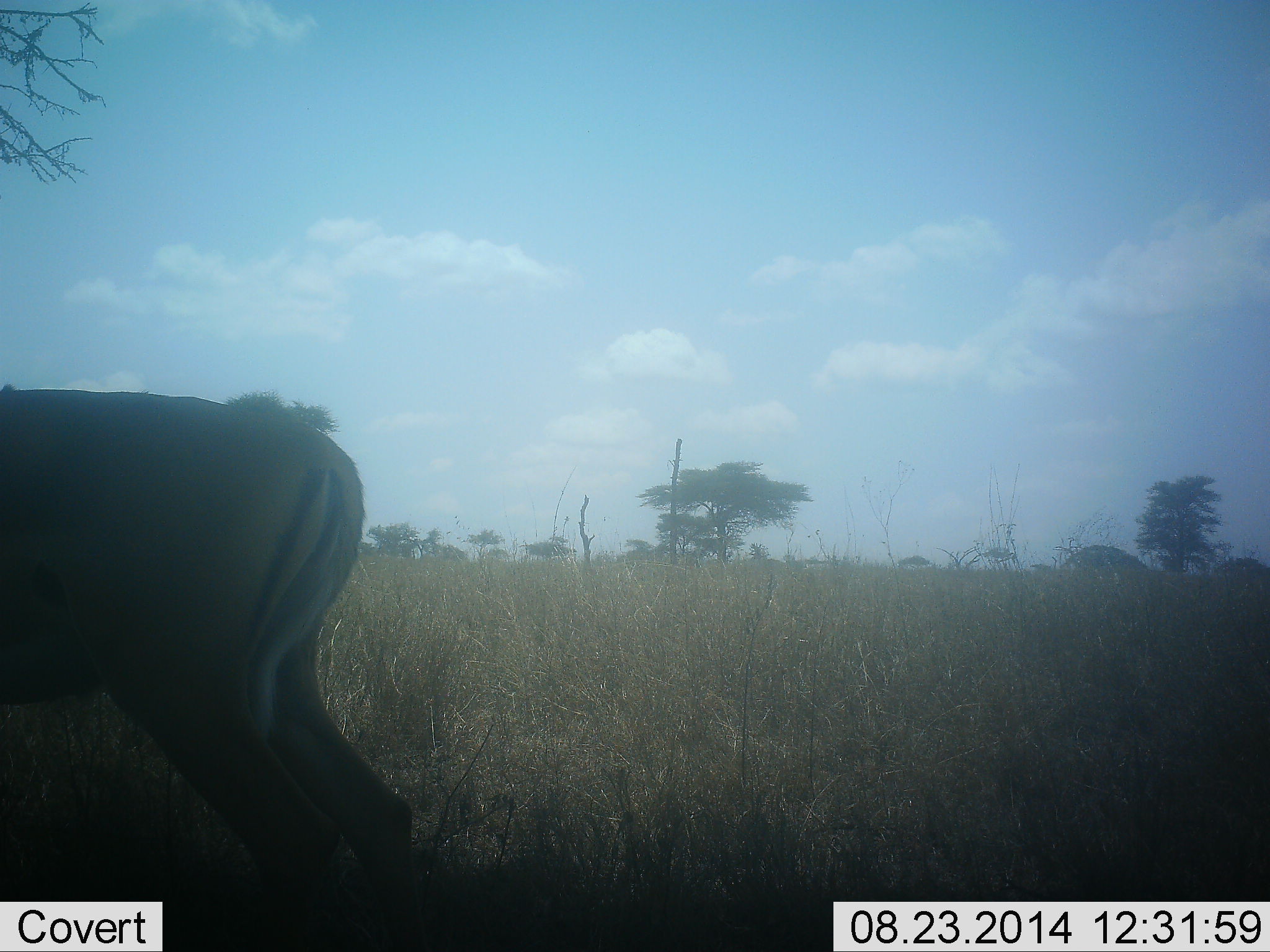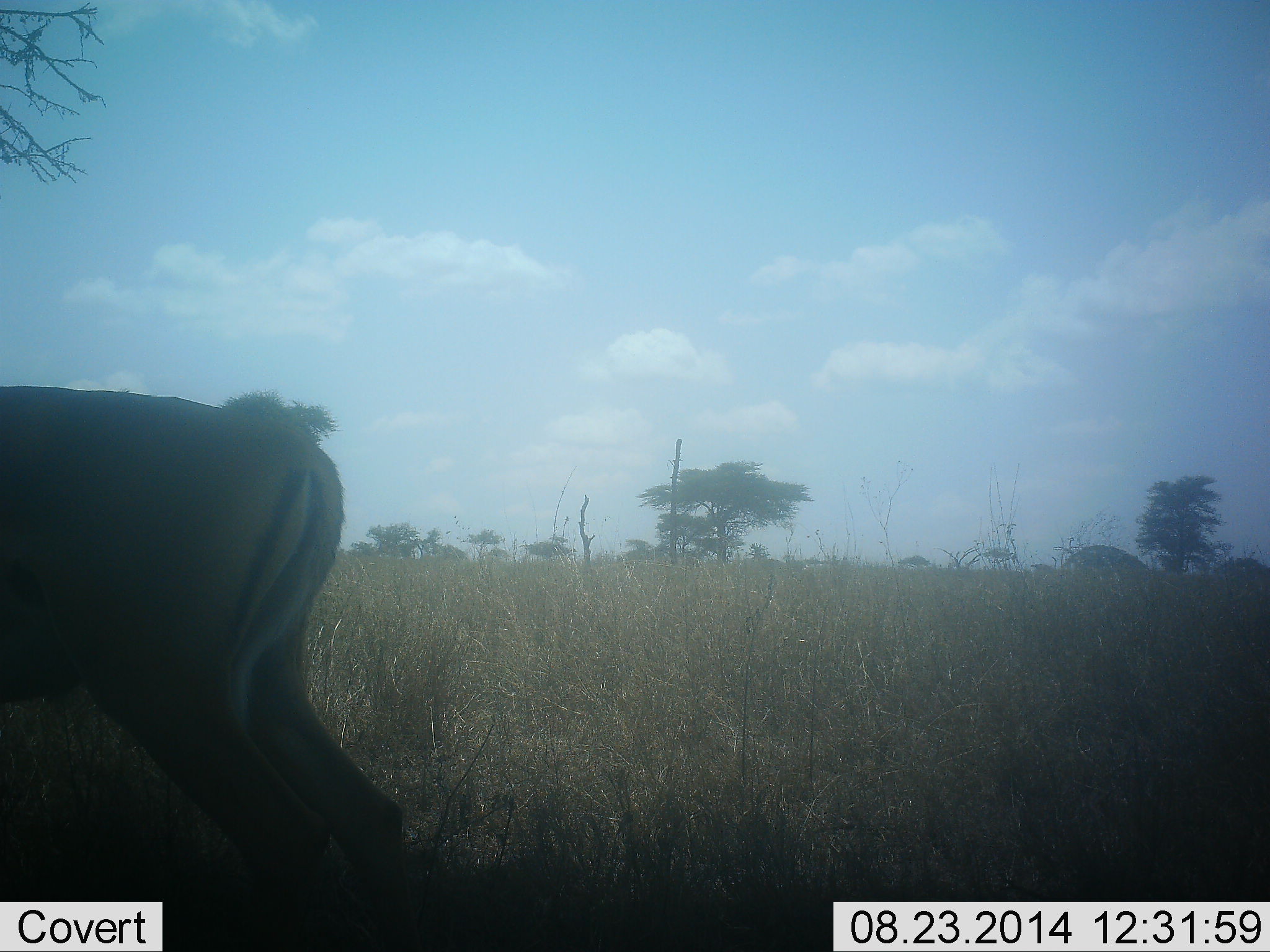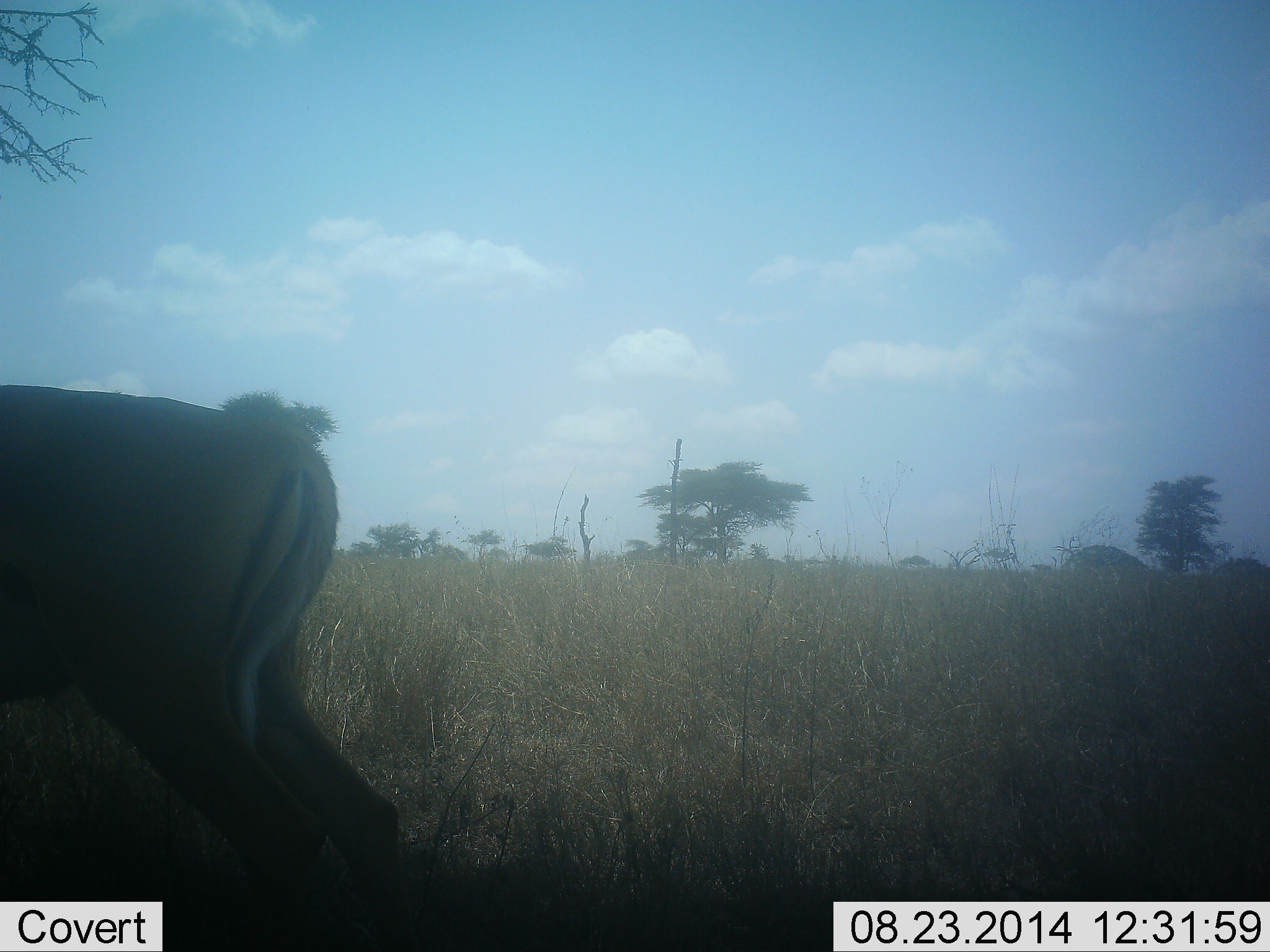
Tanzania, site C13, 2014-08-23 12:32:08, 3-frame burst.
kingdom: Animalia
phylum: Chordata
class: Mammalia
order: Artiodactyla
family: Bovidae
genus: Aepyceros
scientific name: Aepyceros melampus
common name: impala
Impala (Aepyceros melampus), count 1. Behavior (volunteer vote fractions): standing 80%, resting 0%, moving 10%, interacting 0%. Young present (vote fraction): 0%. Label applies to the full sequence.